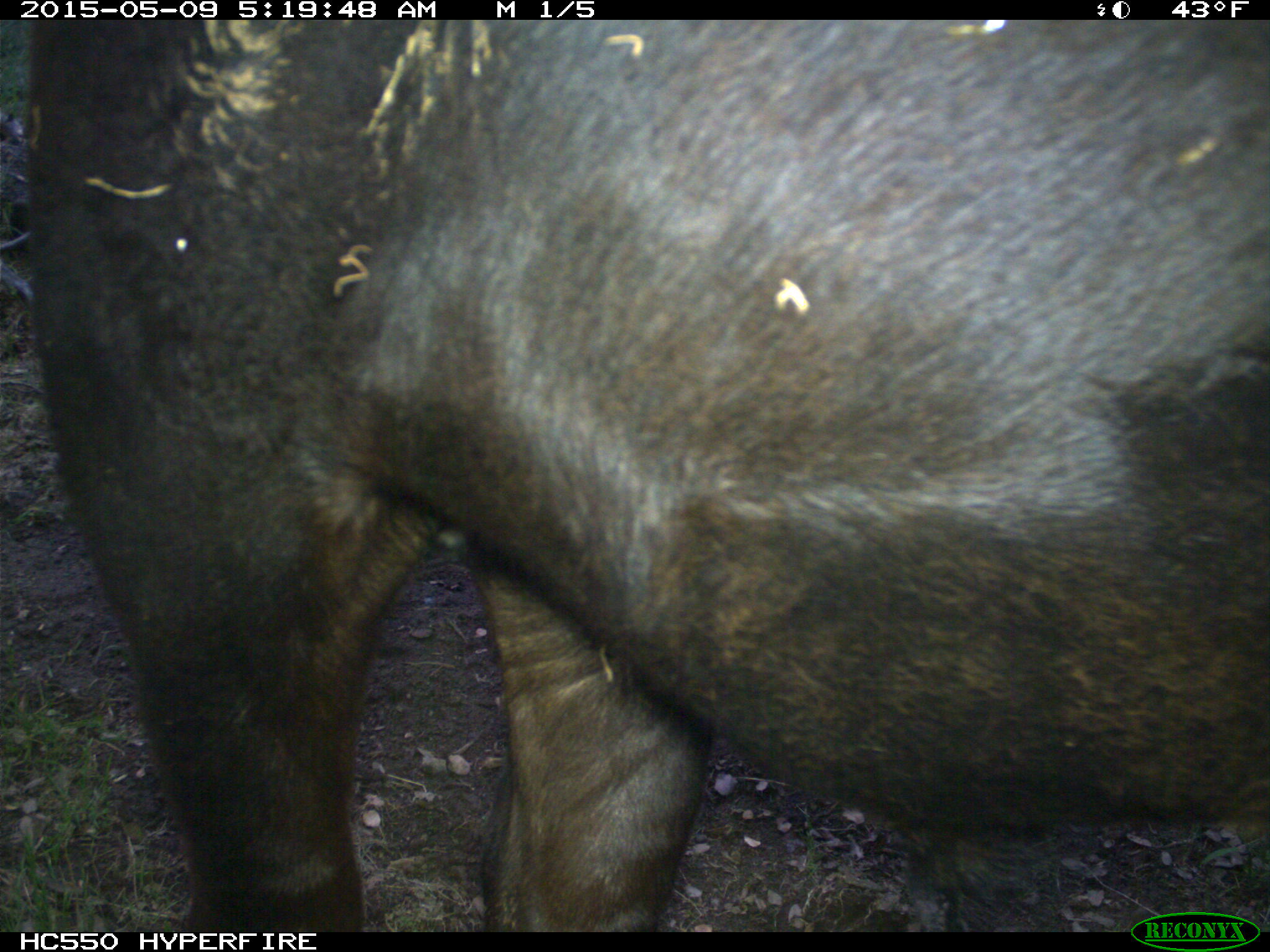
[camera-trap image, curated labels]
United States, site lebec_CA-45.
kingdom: Animalia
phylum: Chordata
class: Mammalia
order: Artiodactyla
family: Bovidae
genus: Bos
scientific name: Bos taurus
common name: domestic cow